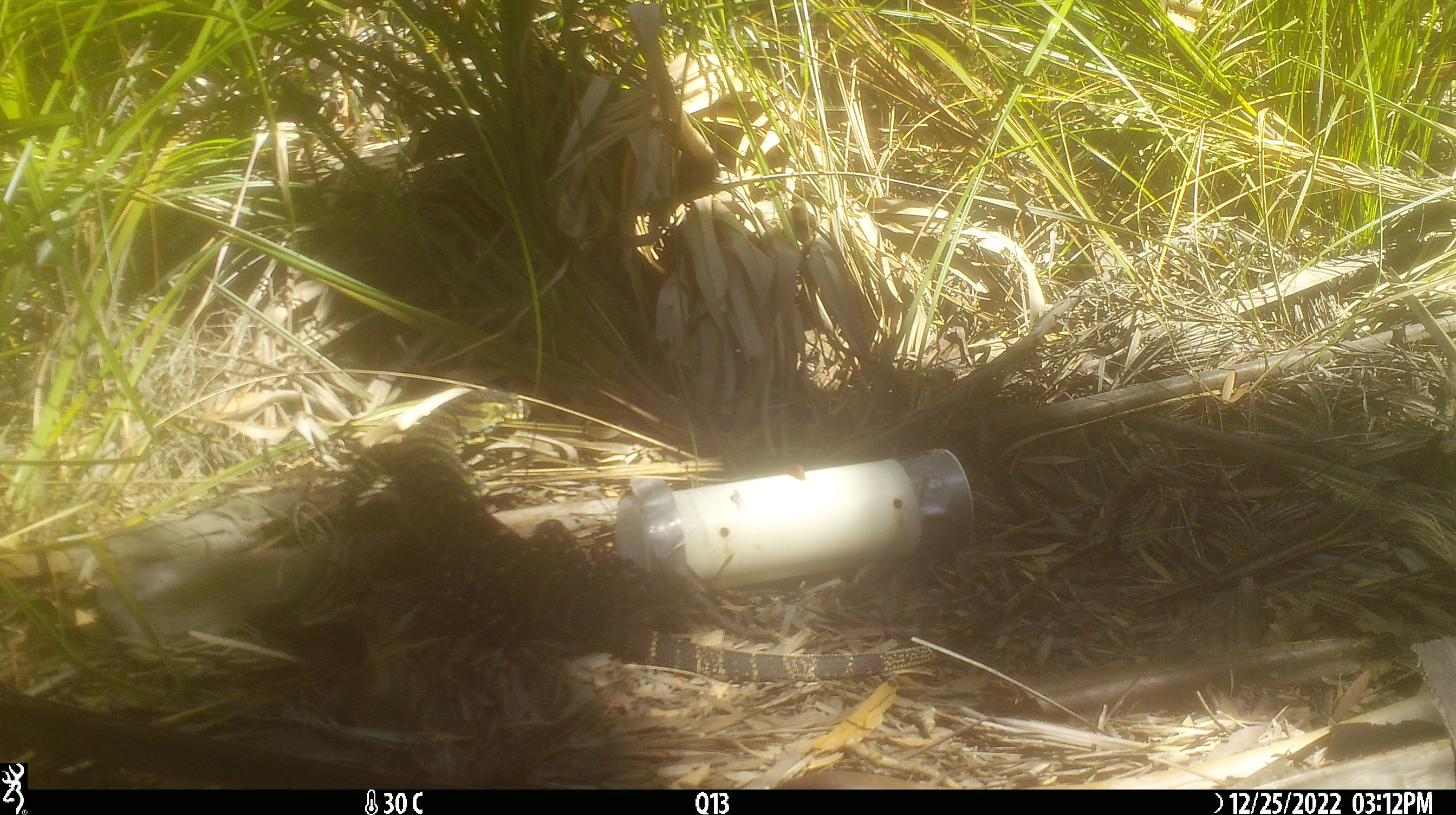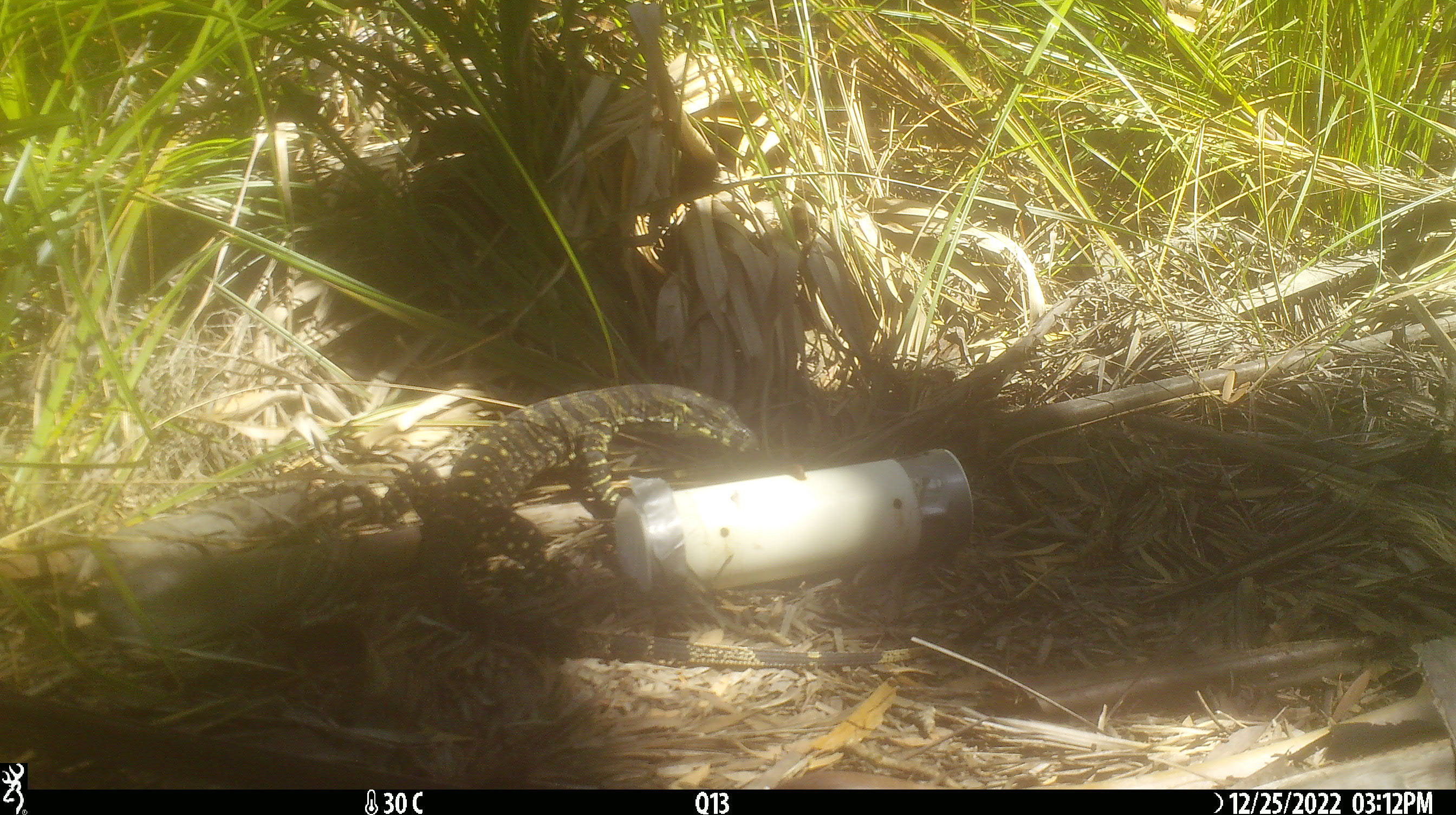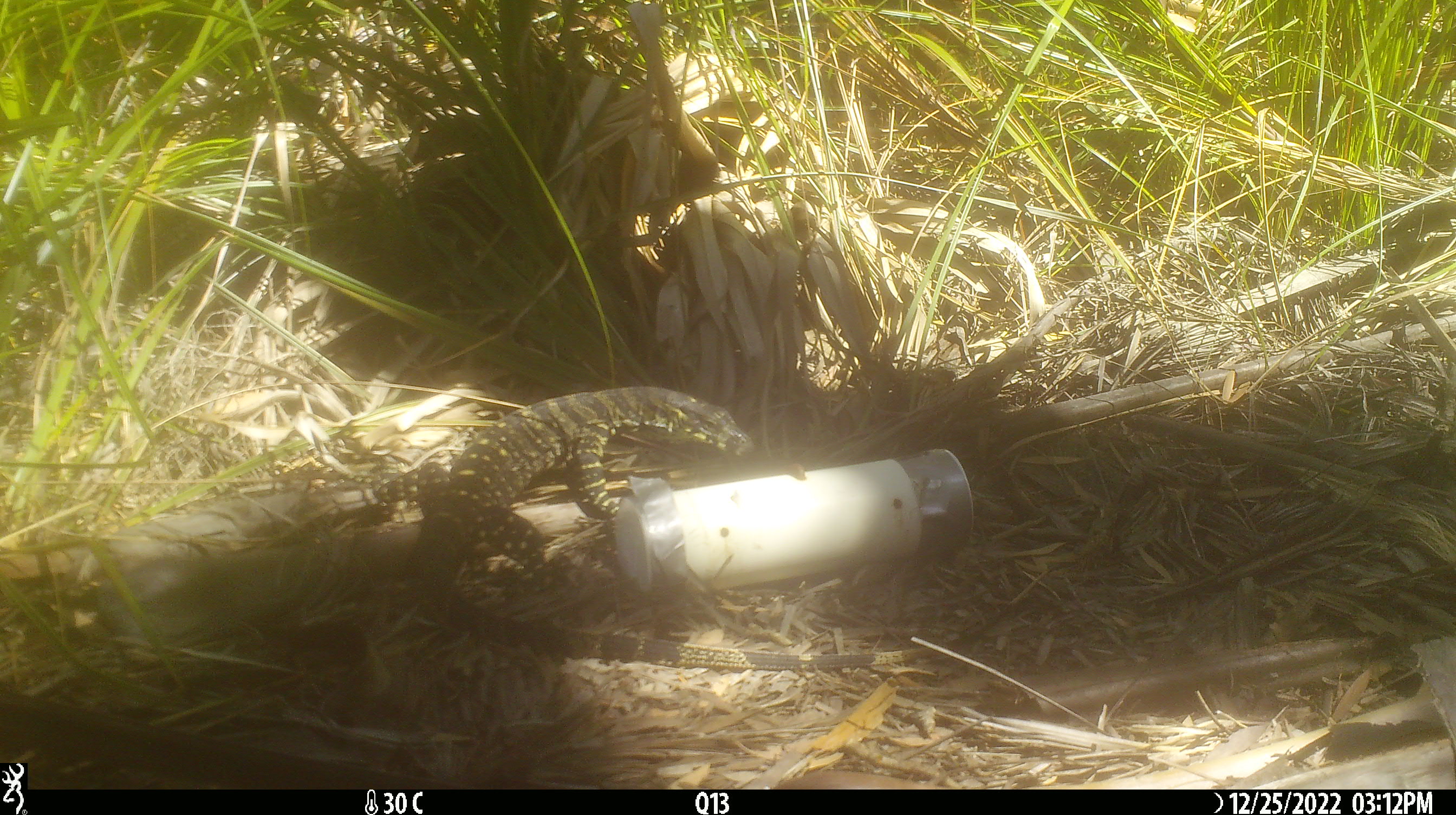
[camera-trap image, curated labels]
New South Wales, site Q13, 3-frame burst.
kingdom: Animalia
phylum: Chordata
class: Reptilia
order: Squamata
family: Varanidae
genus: Varanus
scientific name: Varanus varius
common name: lace monitor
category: goanna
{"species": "goanna (lace monitor) (Varanus varius)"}